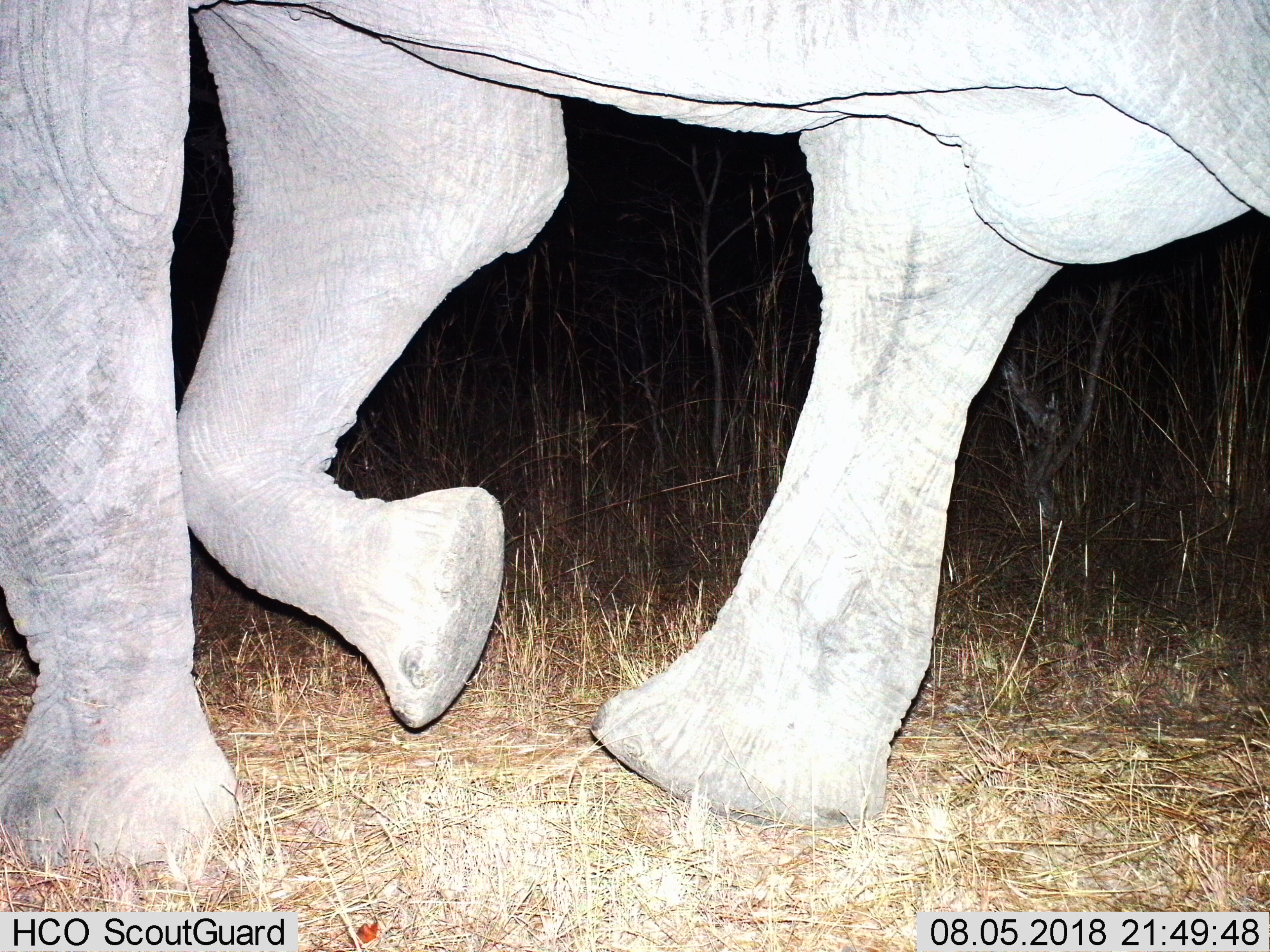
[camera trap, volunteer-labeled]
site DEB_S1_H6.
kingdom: Animalia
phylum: Chordata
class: Mammalia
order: Proboscidea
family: Elephantidae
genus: Loxodonta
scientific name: Loxodonta africana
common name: african bush elephant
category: elephant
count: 1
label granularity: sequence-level